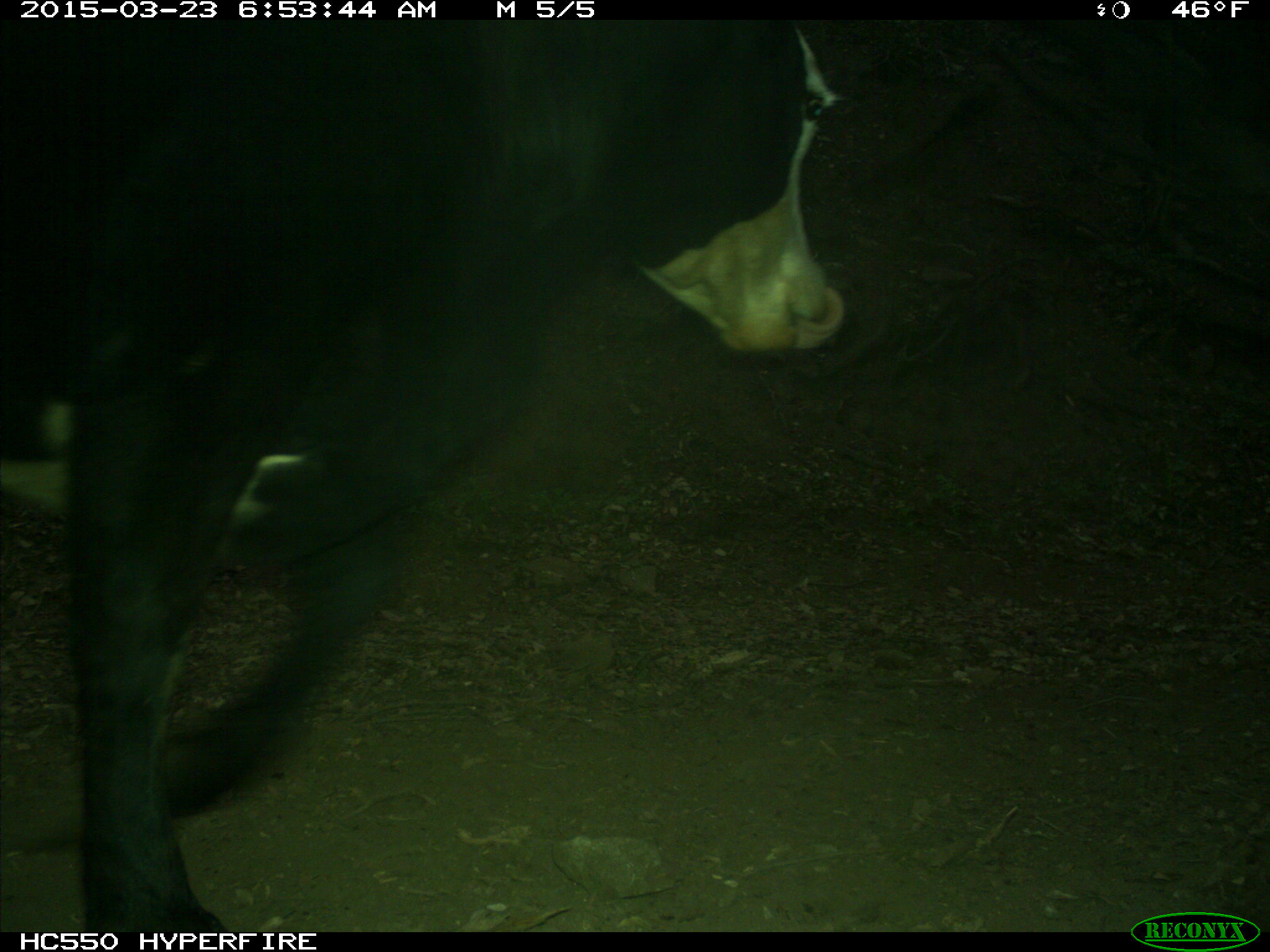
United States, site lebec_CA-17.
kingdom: Animalia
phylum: Chordata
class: Mammalia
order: Artiodactyla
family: Bovidae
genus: Bos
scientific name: Bos taurus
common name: domestic cow